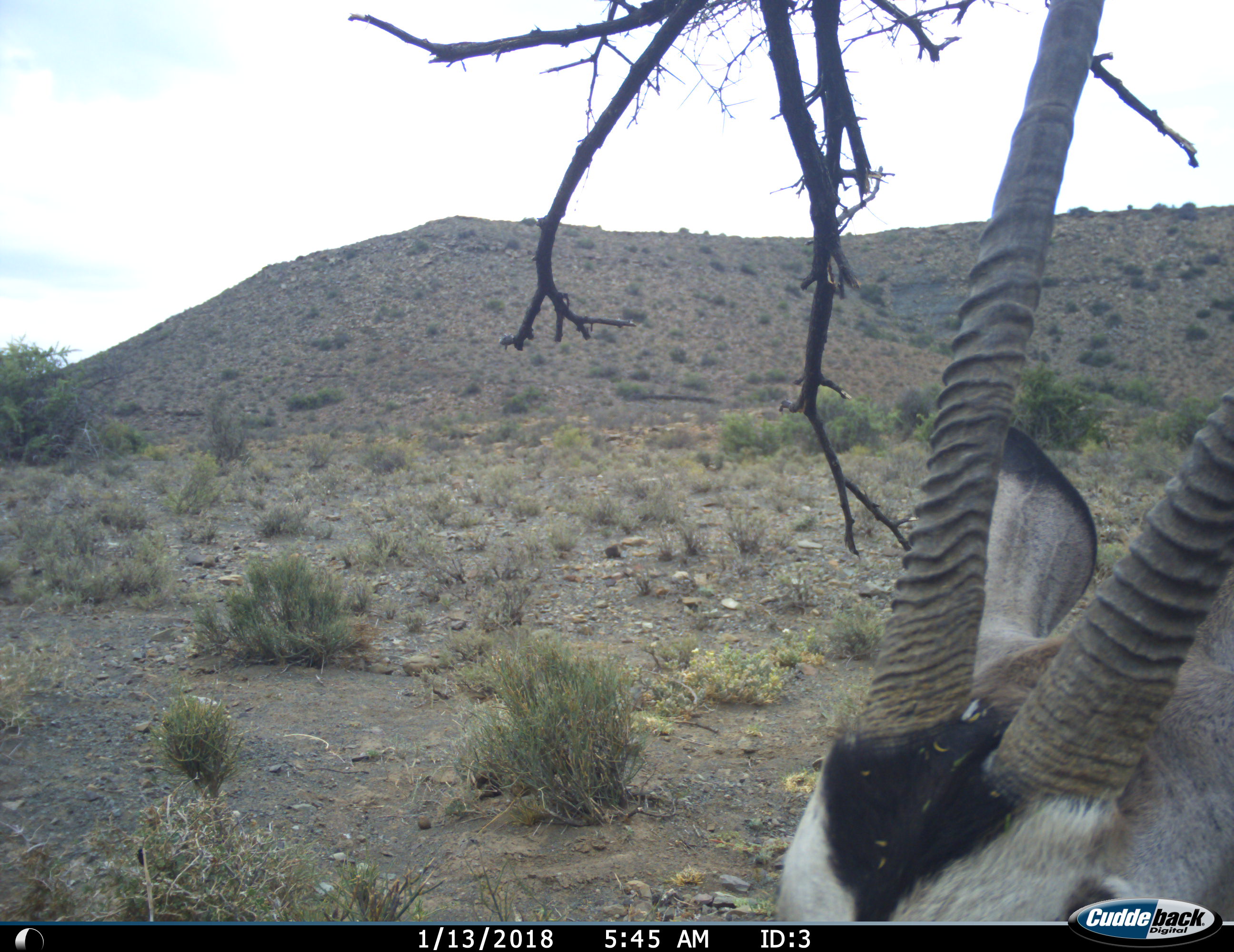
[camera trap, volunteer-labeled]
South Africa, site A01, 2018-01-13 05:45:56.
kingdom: Animalia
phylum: Chordata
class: Mammalia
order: Artiodactyla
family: Bovidae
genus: Oryx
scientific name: Oryx gazella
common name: gemsbok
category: gemsbokoryx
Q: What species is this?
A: Gemsbokoryx (gemsbok) (Oryx gazella).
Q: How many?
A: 1.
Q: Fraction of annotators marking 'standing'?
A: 62%.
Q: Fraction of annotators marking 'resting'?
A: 38%.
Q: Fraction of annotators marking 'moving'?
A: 0%.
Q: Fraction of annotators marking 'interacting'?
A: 0%.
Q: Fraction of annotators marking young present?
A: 0%.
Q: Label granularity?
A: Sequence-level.